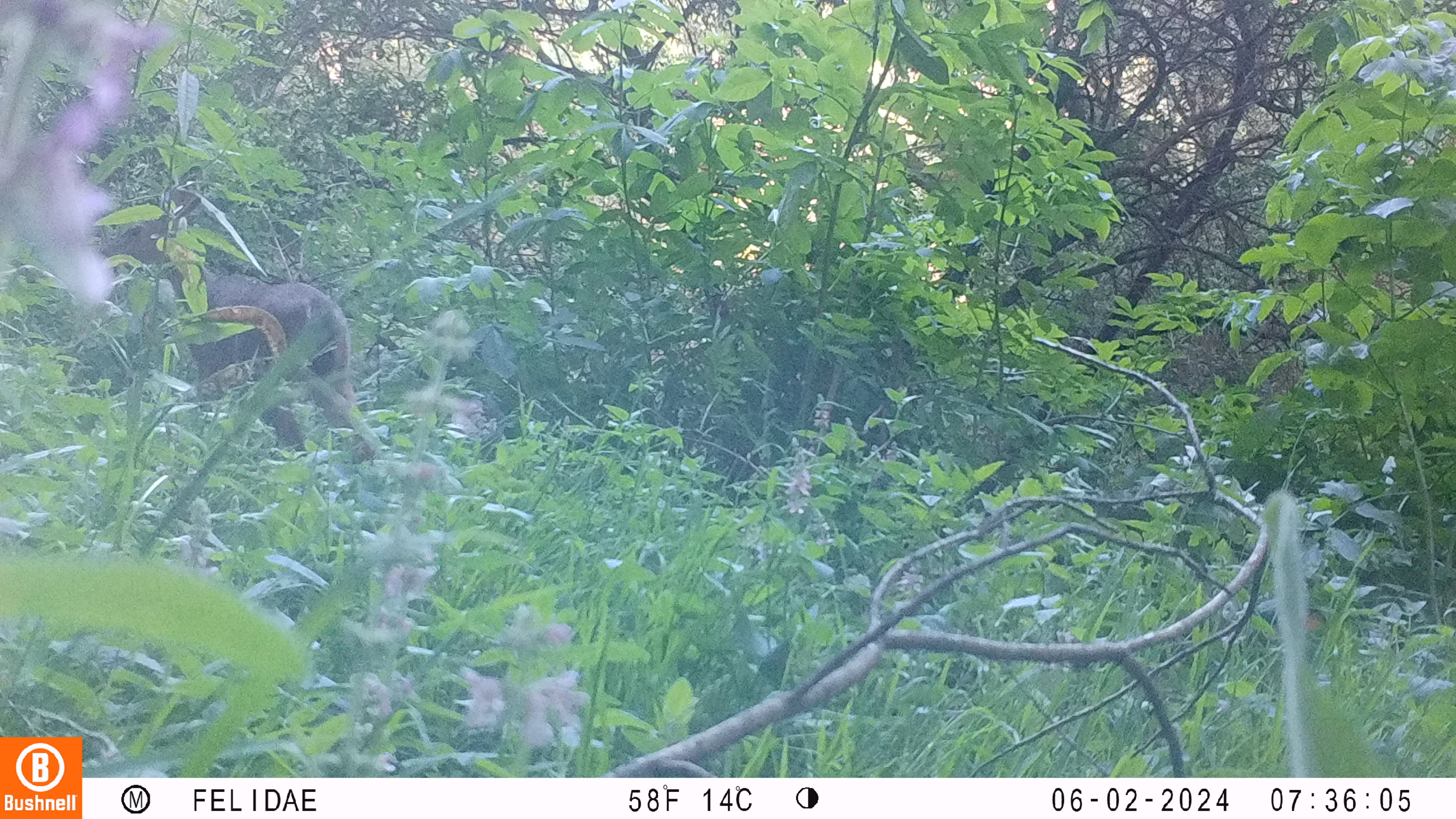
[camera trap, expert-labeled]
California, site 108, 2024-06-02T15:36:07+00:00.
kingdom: Animalia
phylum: Chordata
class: Mammalia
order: Artiodactyla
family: Cervidae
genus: Odocoileus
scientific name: Odocoileus hemionus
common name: mule deer